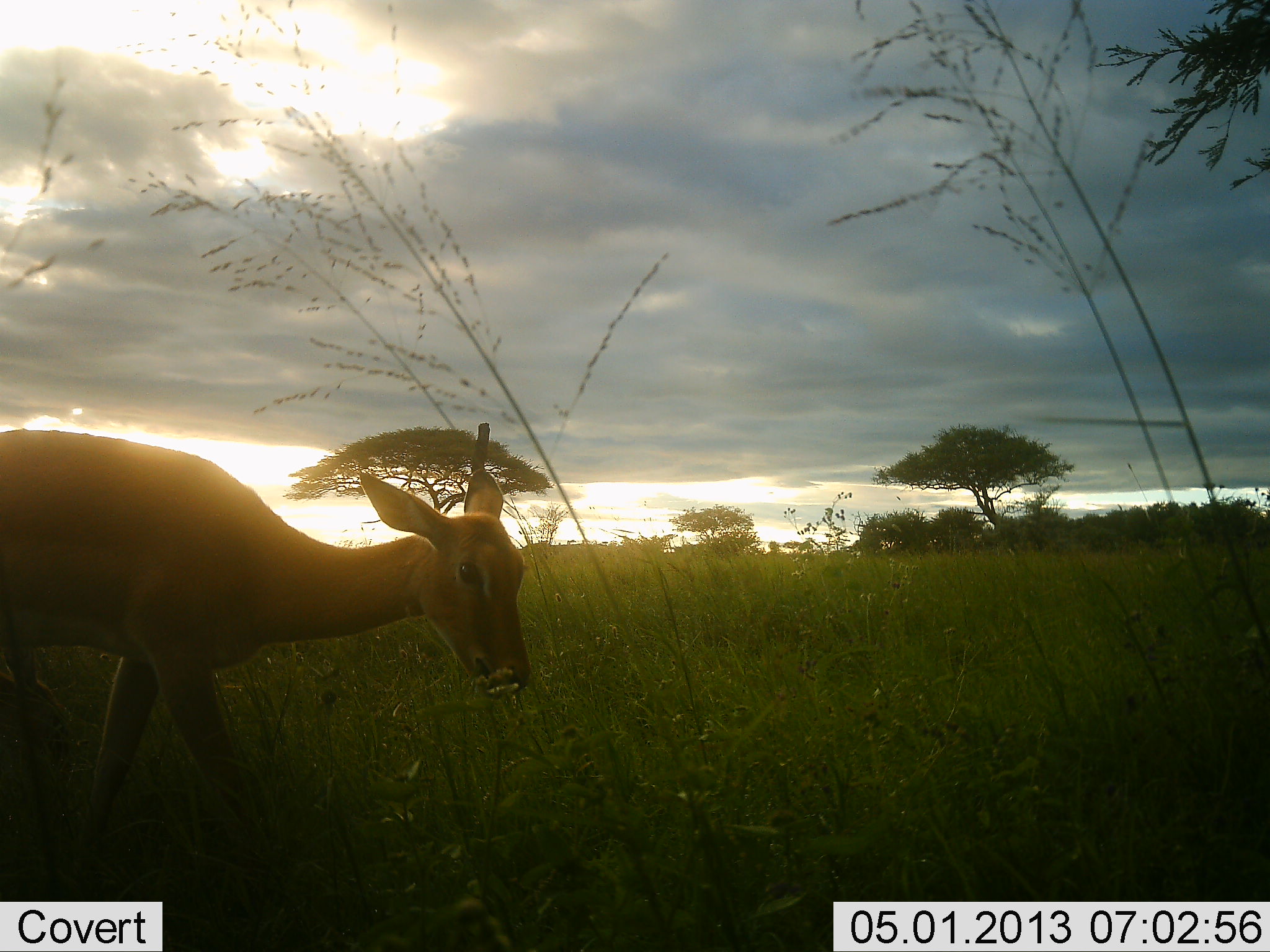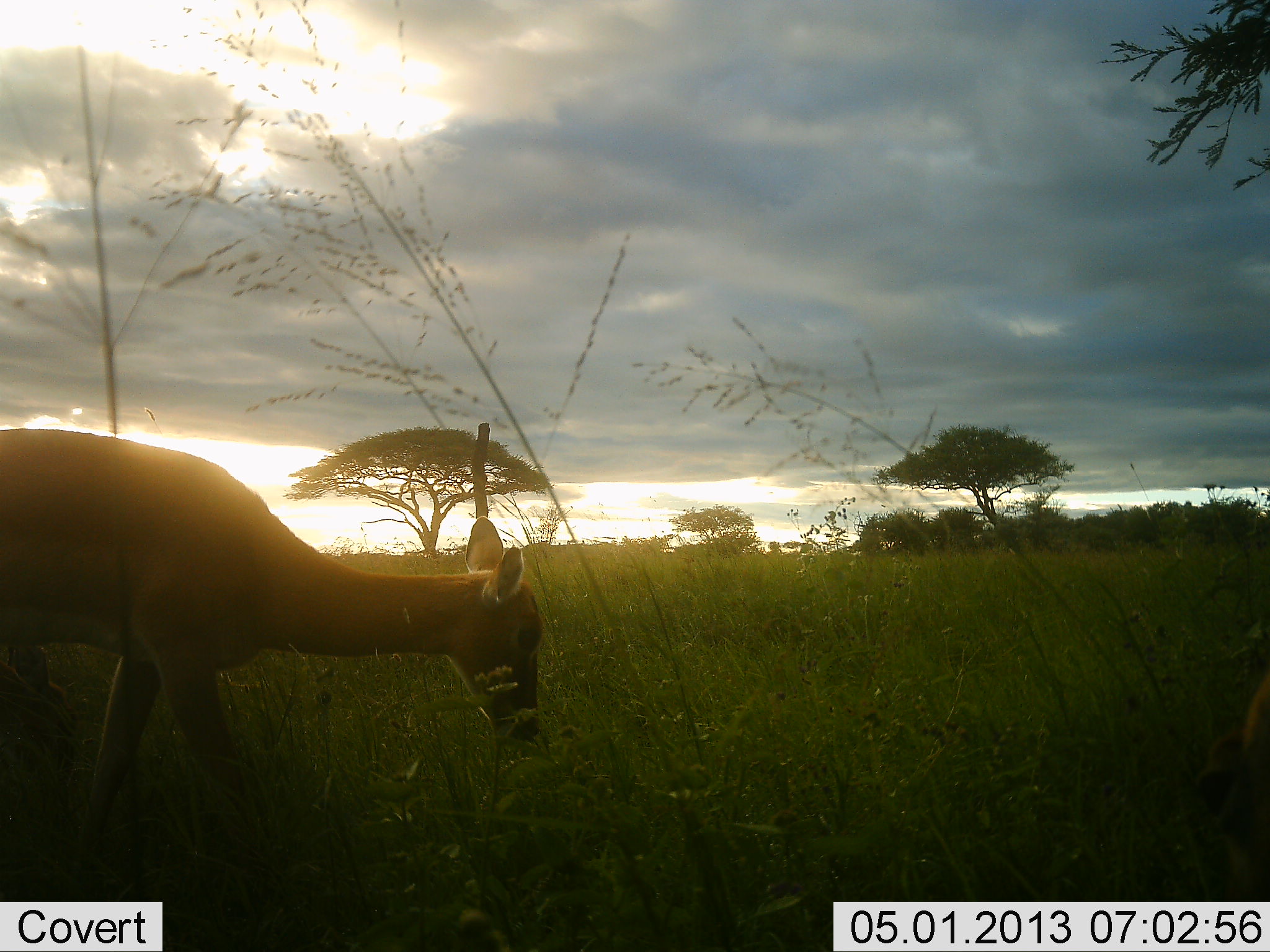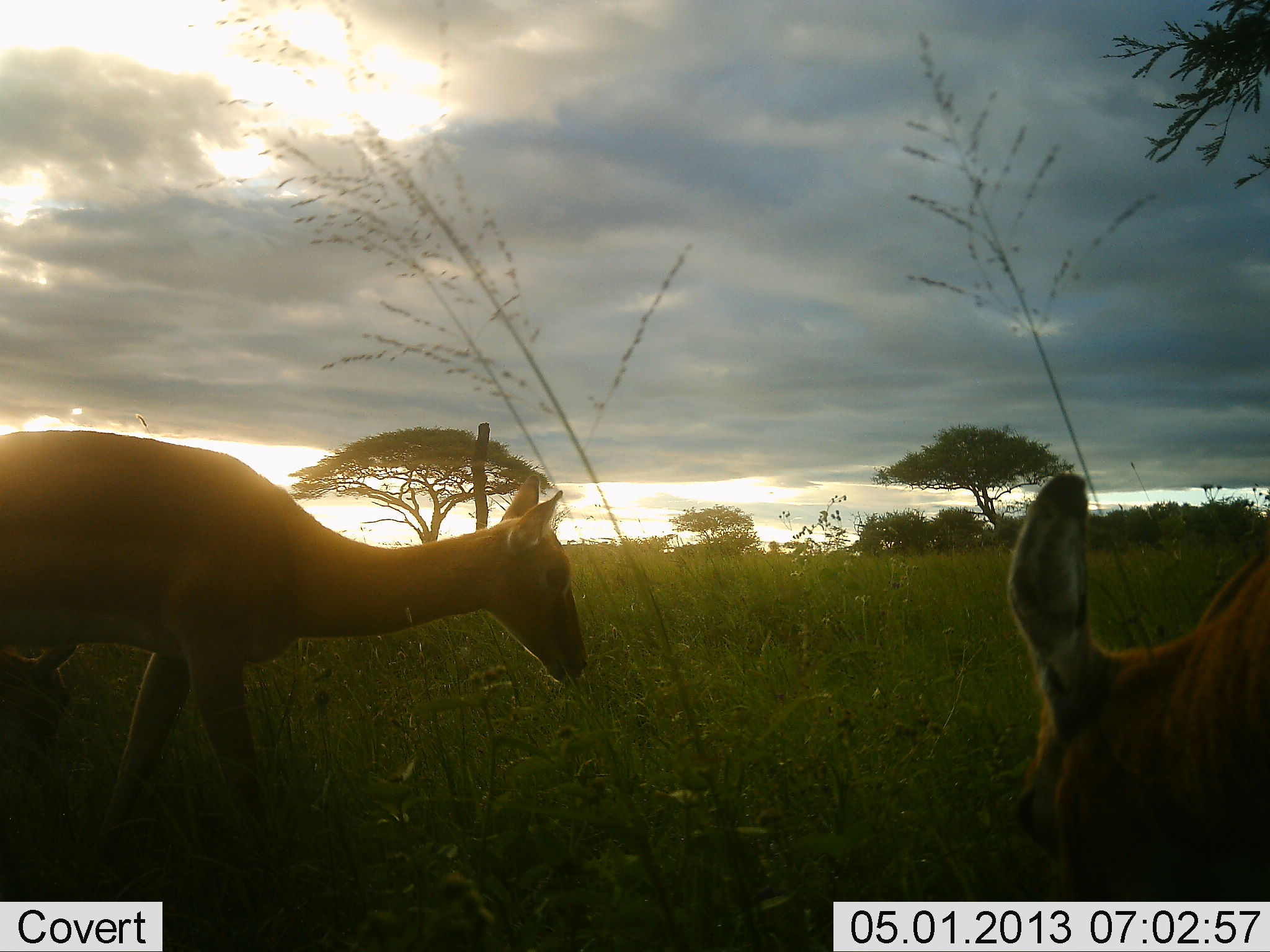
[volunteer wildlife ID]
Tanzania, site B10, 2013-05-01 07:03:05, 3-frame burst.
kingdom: Animalia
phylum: Chordata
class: Mammalia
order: Artiodactyla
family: Bovidae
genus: Aepyceros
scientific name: Aepyceros melampus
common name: impala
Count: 3.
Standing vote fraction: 25%.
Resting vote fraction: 0%.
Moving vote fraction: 25%.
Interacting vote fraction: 0%.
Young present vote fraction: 0%.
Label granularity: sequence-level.